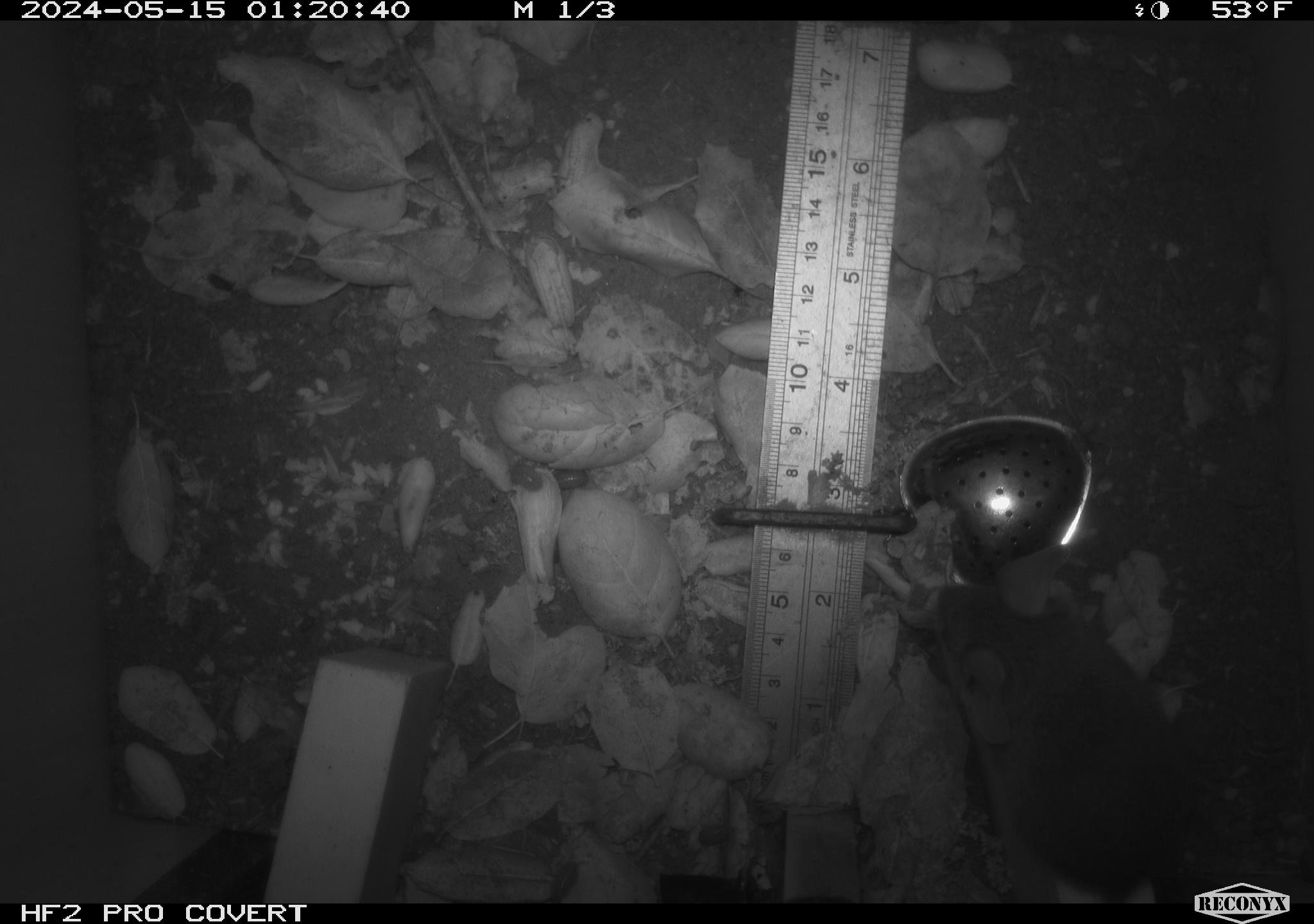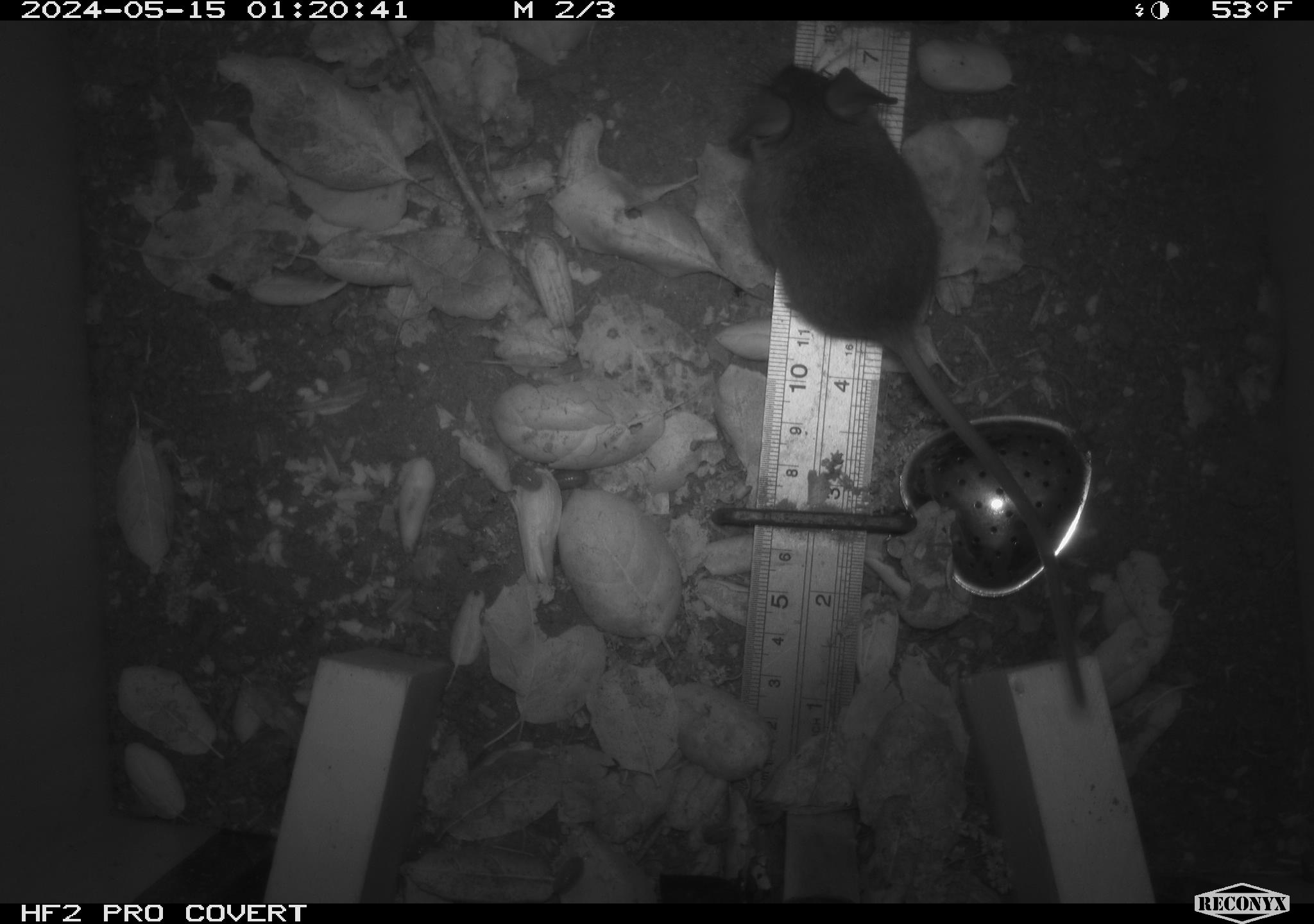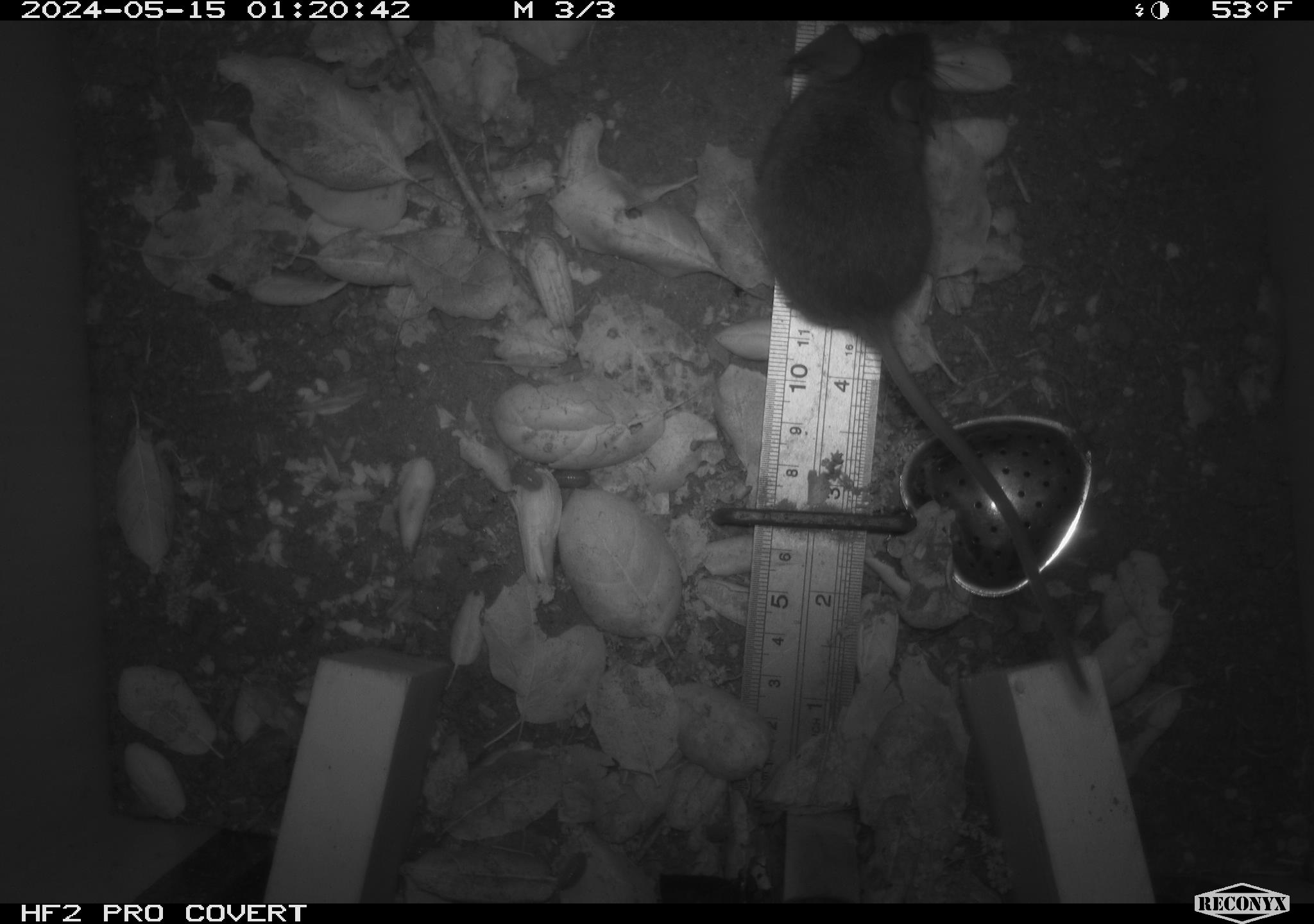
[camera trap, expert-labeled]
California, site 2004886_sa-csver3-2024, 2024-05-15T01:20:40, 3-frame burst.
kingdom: Animalia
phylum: Chordata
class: Mammalia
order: Rodentia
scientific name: Rodentia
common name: rodent